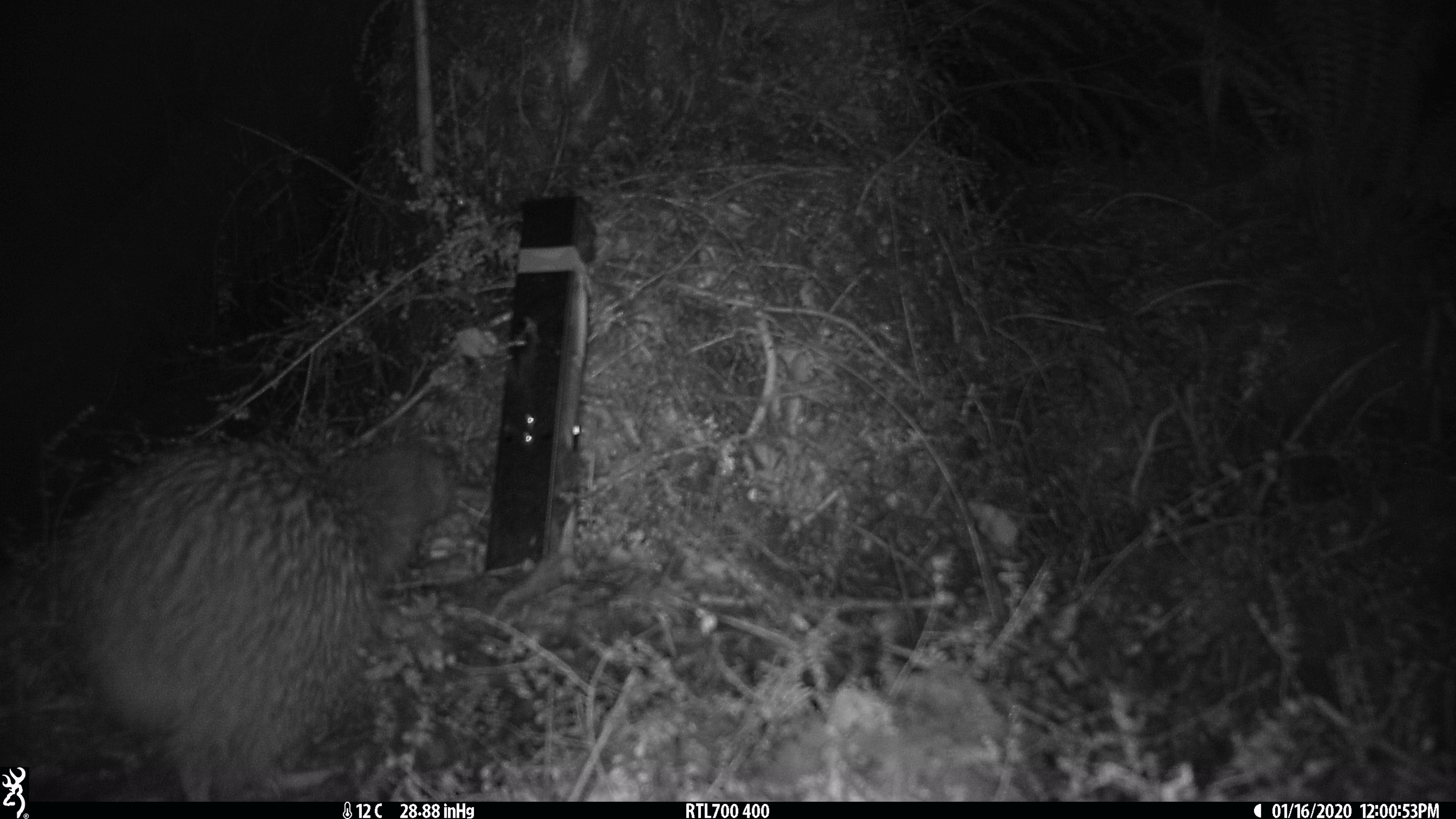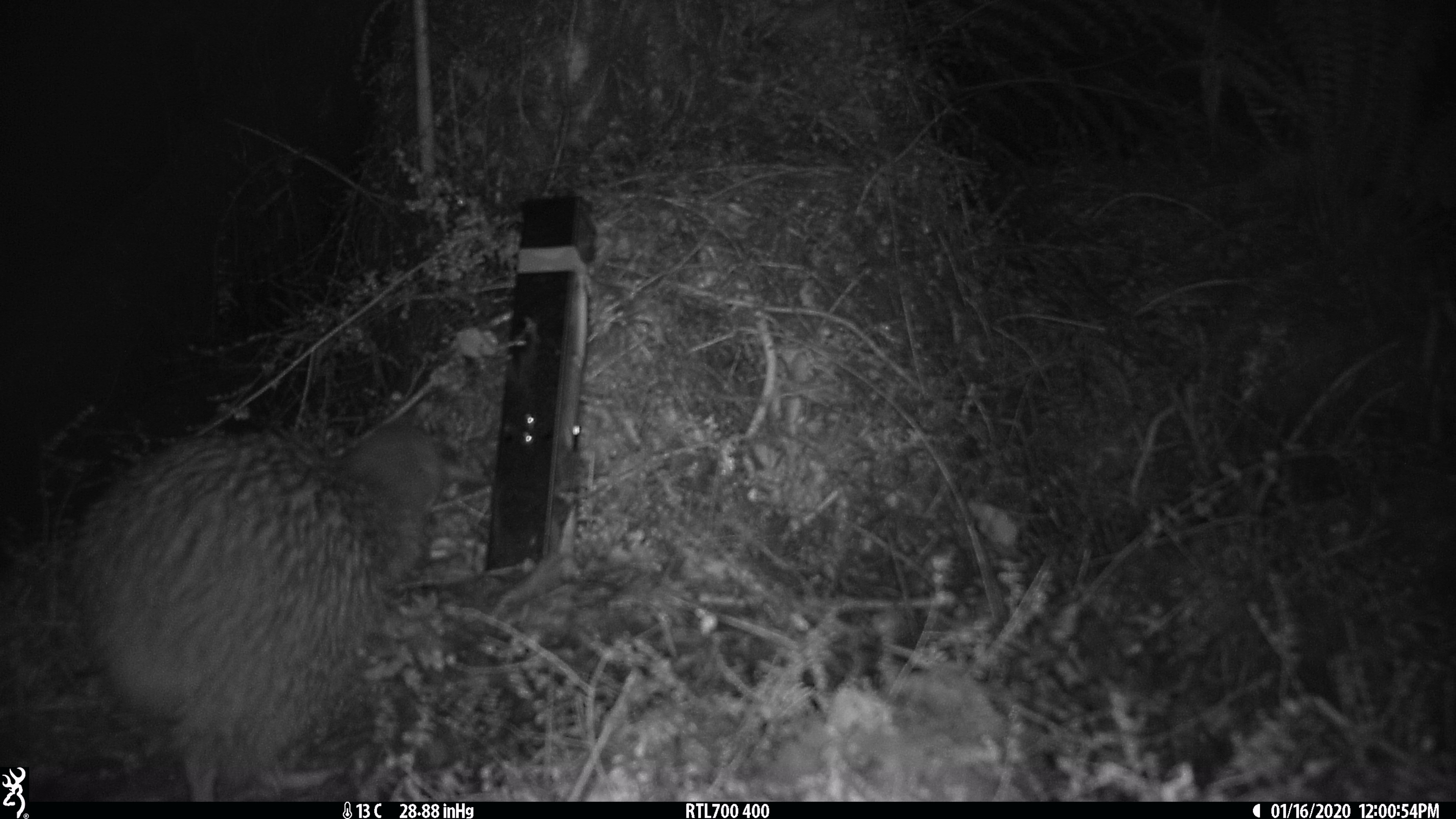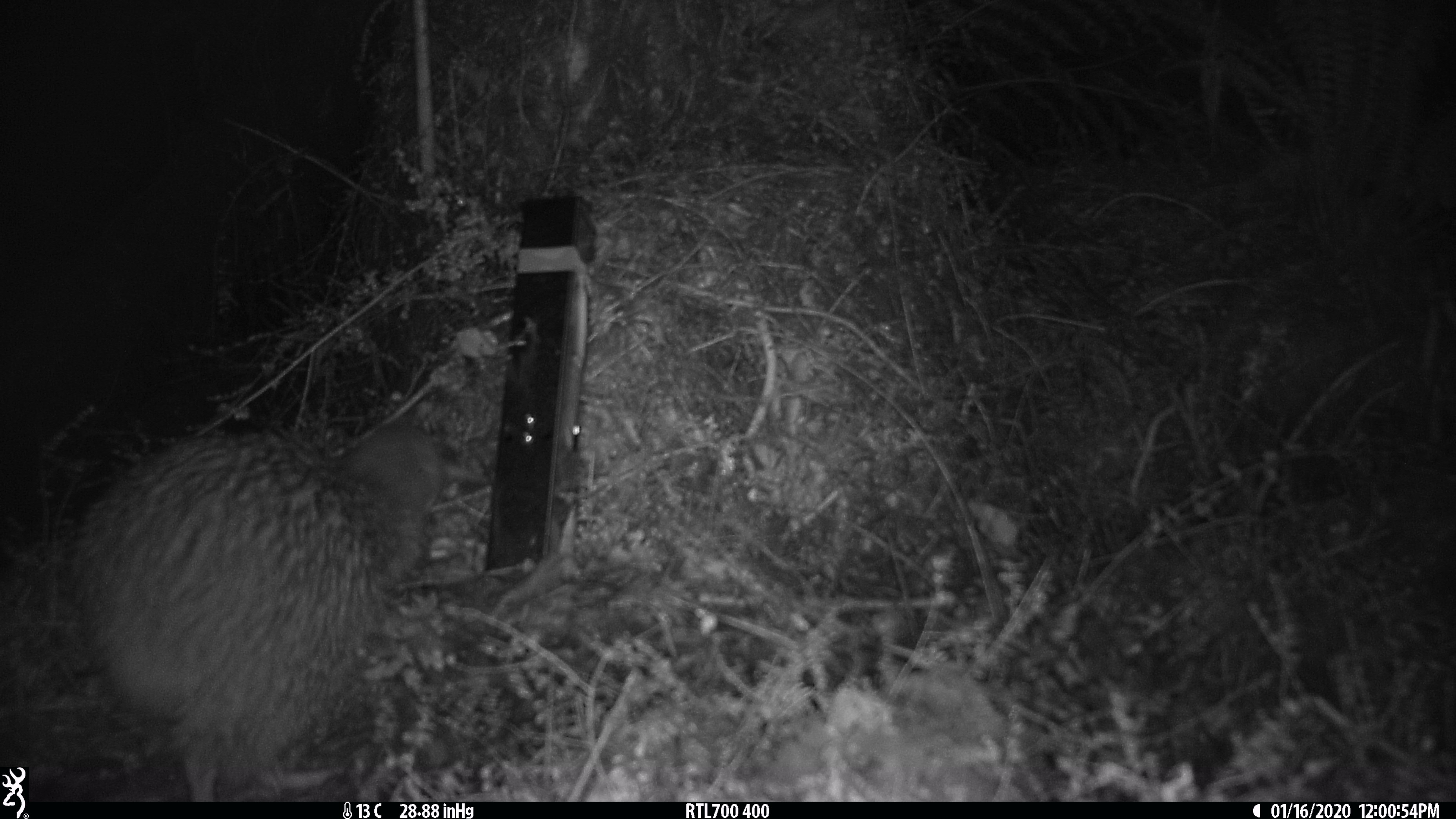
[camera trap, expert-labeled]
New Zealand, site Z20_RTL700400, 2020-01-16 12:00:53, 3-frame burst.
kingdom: Animalia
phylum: Chordata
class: Aves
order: Apterygiformes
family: Apterygidae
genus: Apteryx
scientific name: Apteryx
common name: kiwi